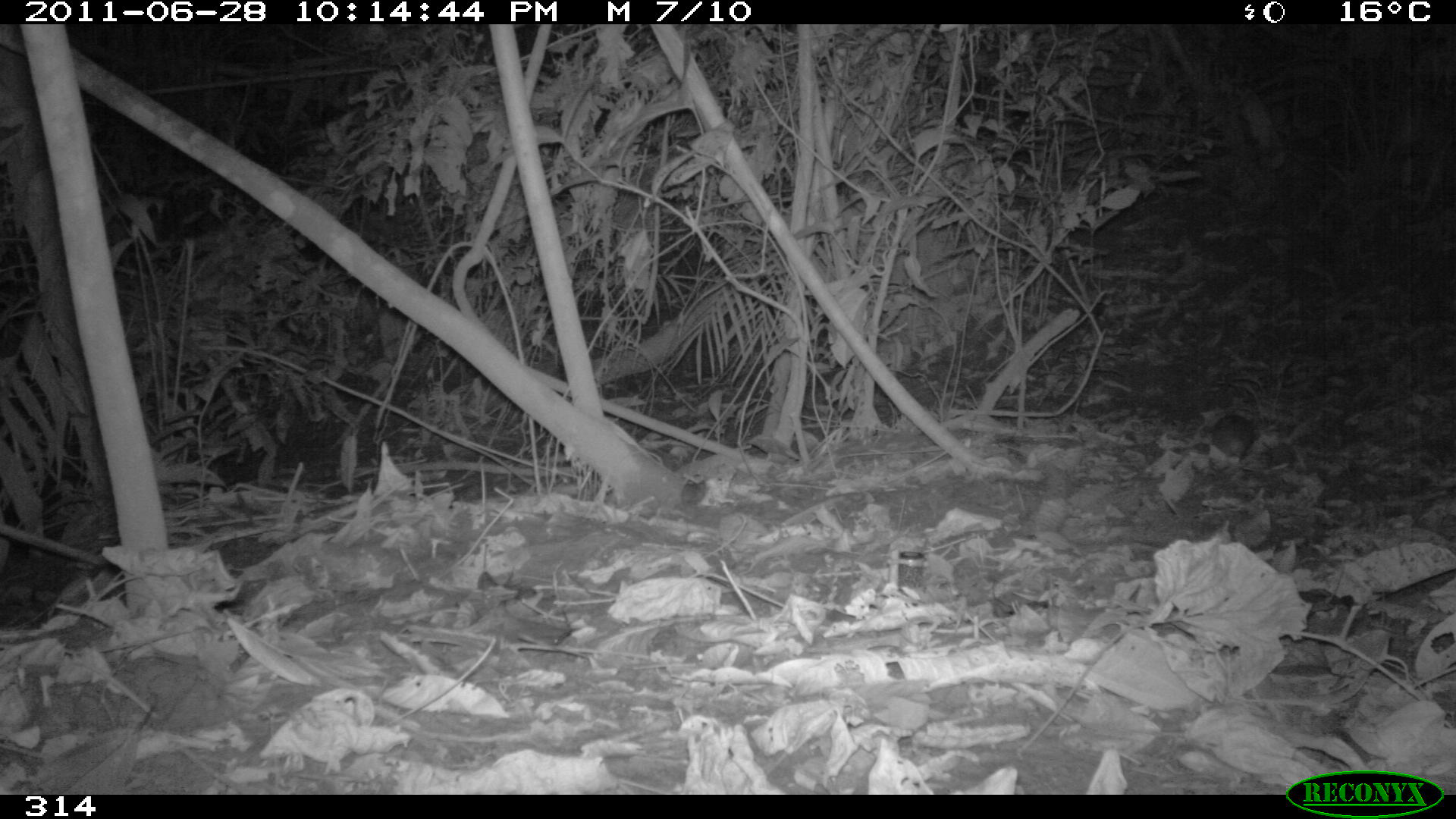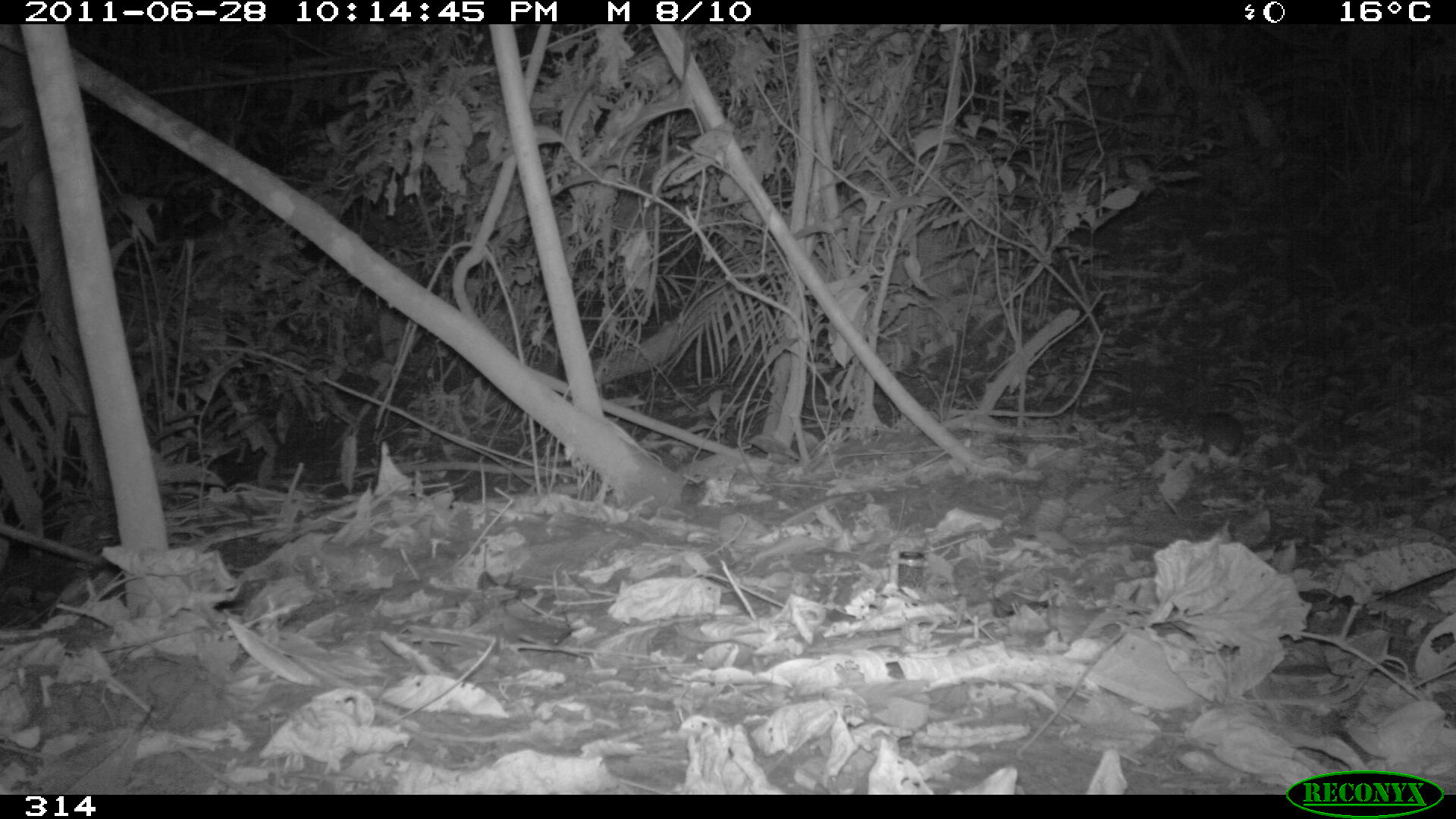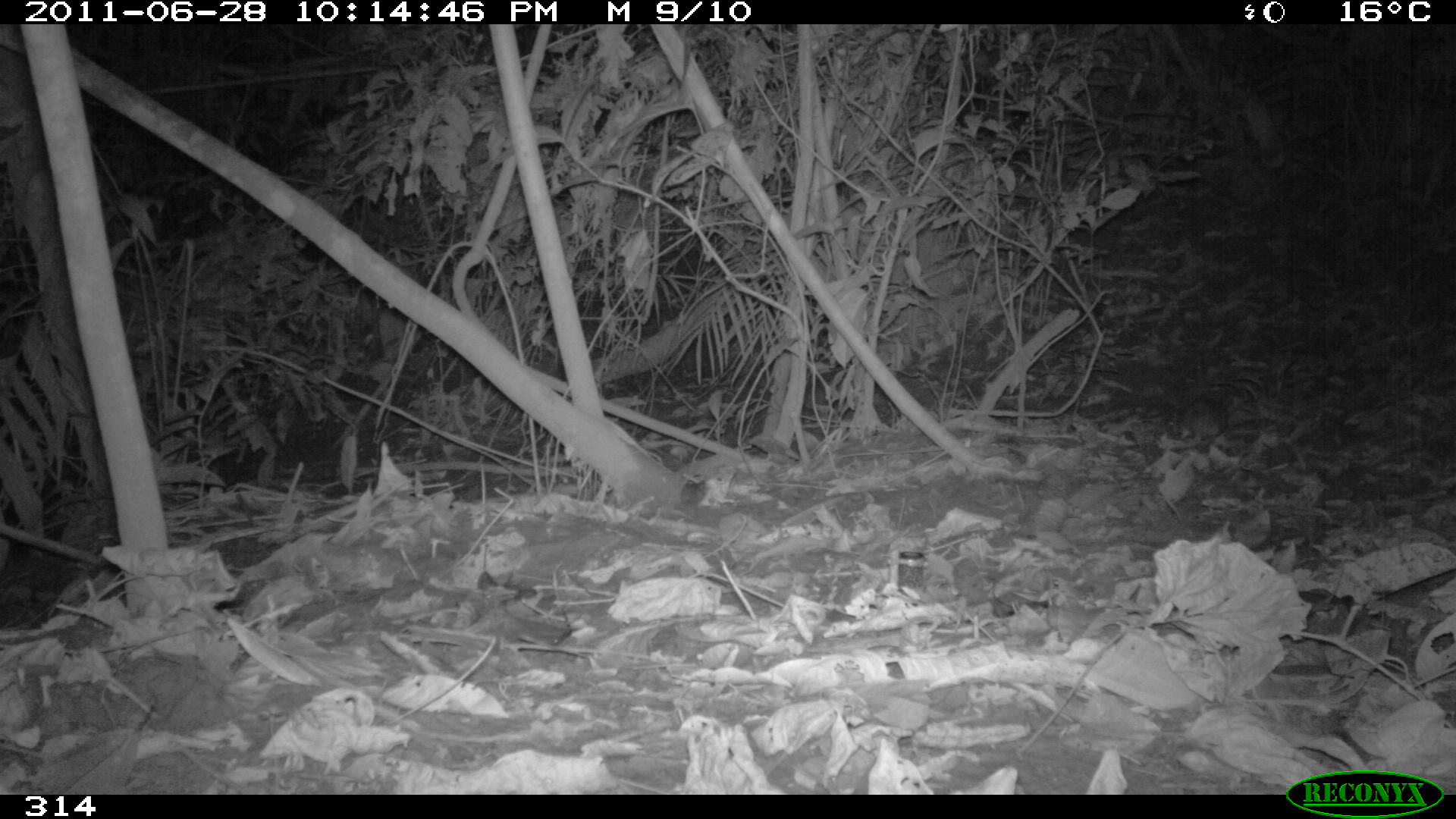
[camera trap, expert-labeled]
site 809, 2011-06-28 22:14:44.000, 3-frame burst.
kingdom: Animalia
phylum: Chordata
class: Mammalia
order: Rodentia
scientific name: Rodentia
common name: rodents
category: unknown rodent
Unknown rodent (rodents) (Rodentia).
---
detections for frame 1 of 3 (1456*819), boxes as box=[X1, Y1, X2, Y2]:
unknown rodent: box=[1209, 412, 1257, 458]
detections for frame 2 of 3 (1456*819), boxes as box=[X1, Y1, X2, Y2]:
unknown rodent: box=[1194, 411, 1245, 453]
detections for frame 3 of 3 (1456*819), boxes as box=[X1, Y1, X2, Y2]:
unknown rodent: box=[1182, 395, 1228, 438]